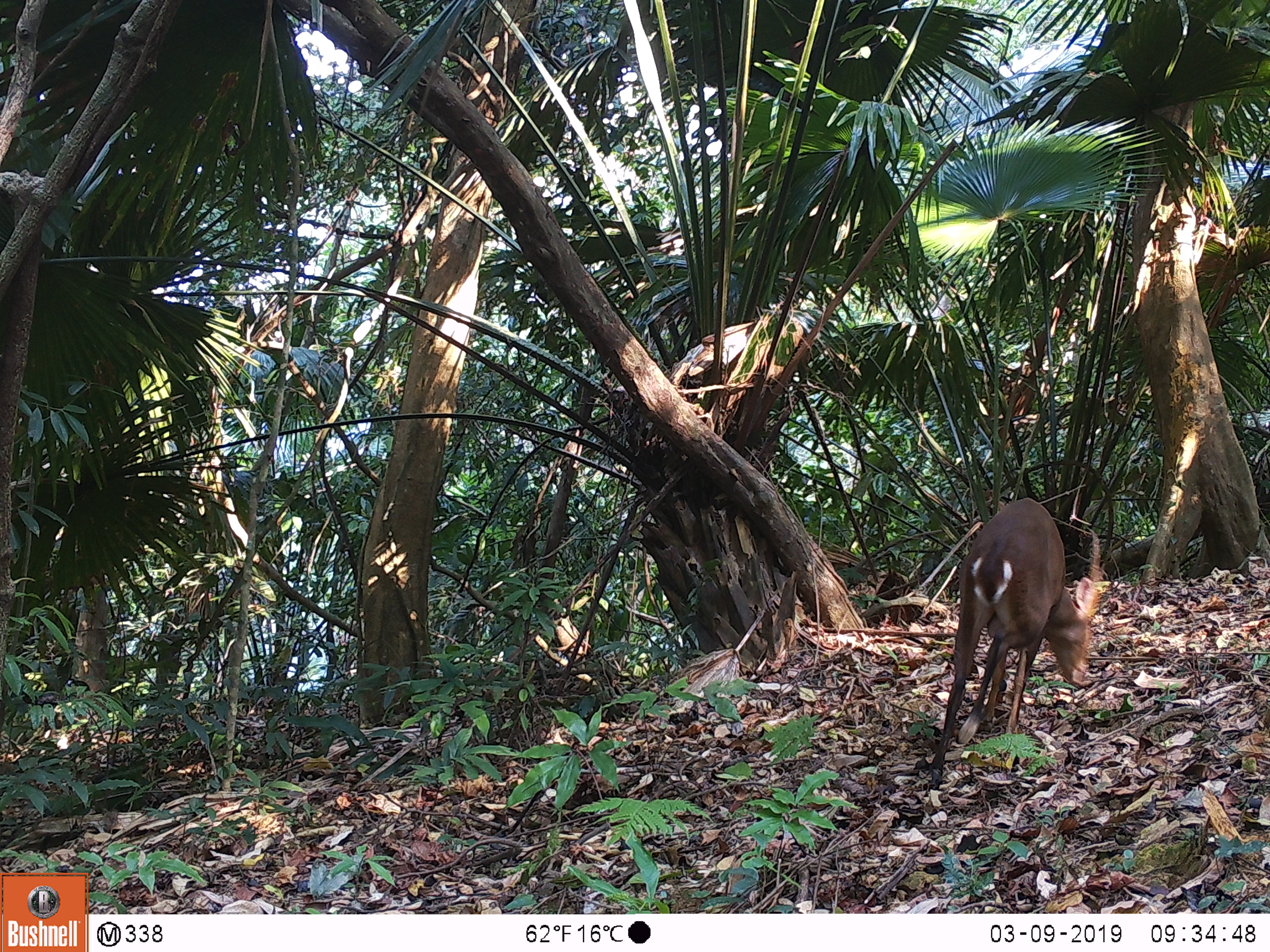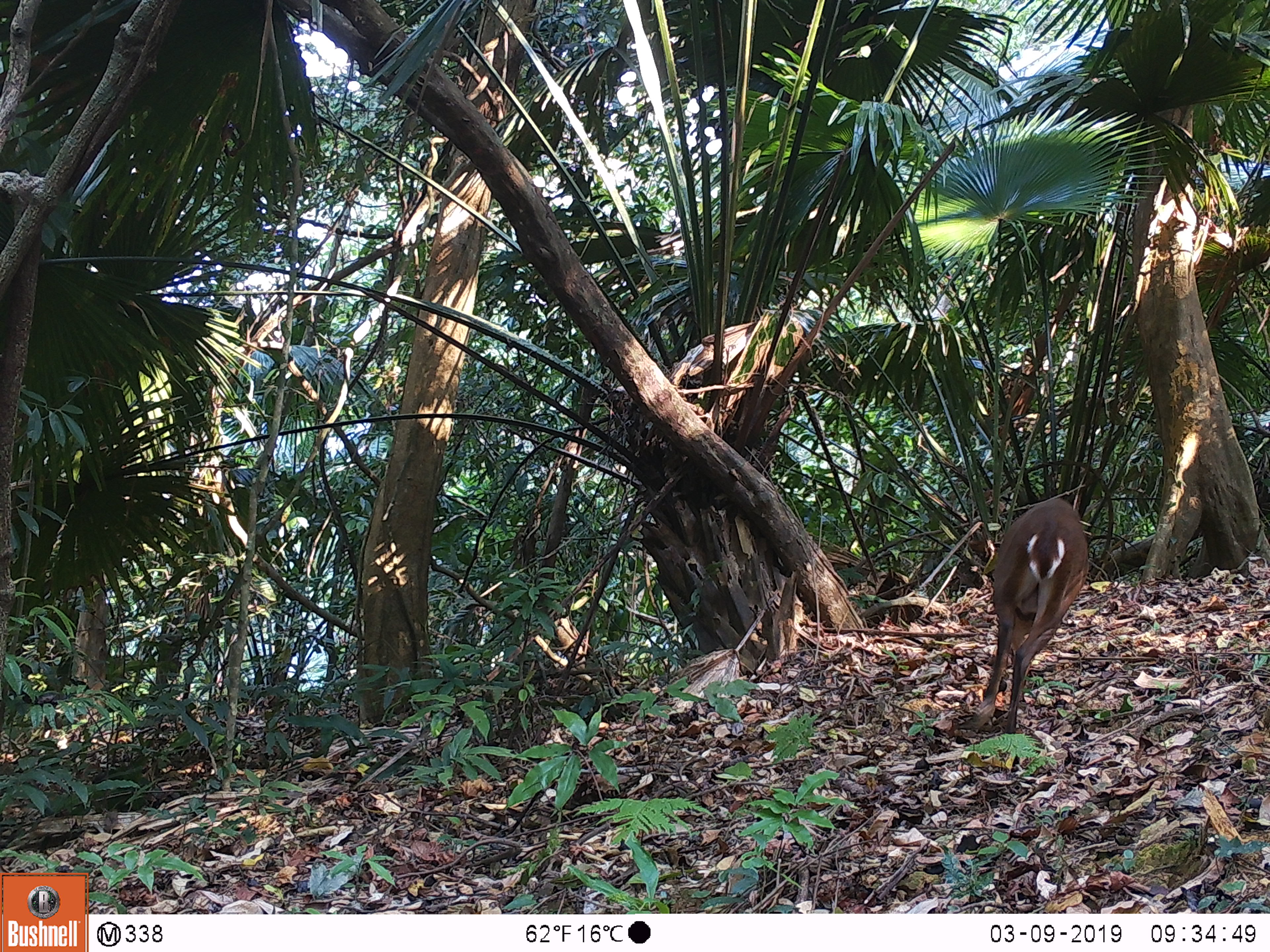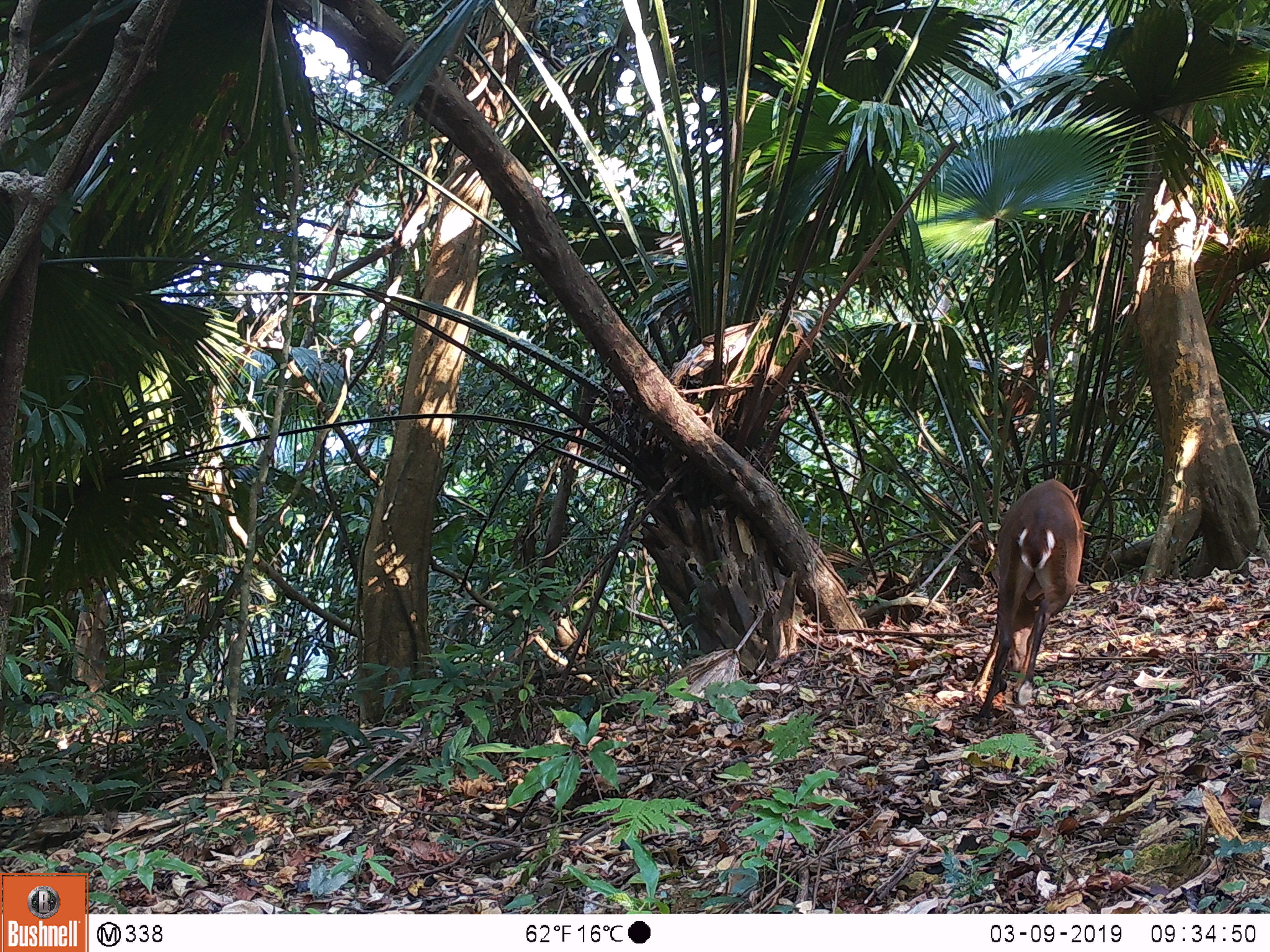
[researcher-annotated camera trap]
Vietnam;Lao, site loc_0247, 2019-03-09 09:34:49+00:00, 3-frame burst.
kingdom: Animalia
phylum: Chordata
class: Mammalia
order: Artiodactyla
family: Cervidae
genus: Muntiacus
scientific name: Muntiacus vuquangensis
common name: large-antlered muntjac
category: large antlered muntjac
Large antlered muntjac (large-antlered muntjac) (Muntiacus vuquangensis). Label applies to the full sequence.